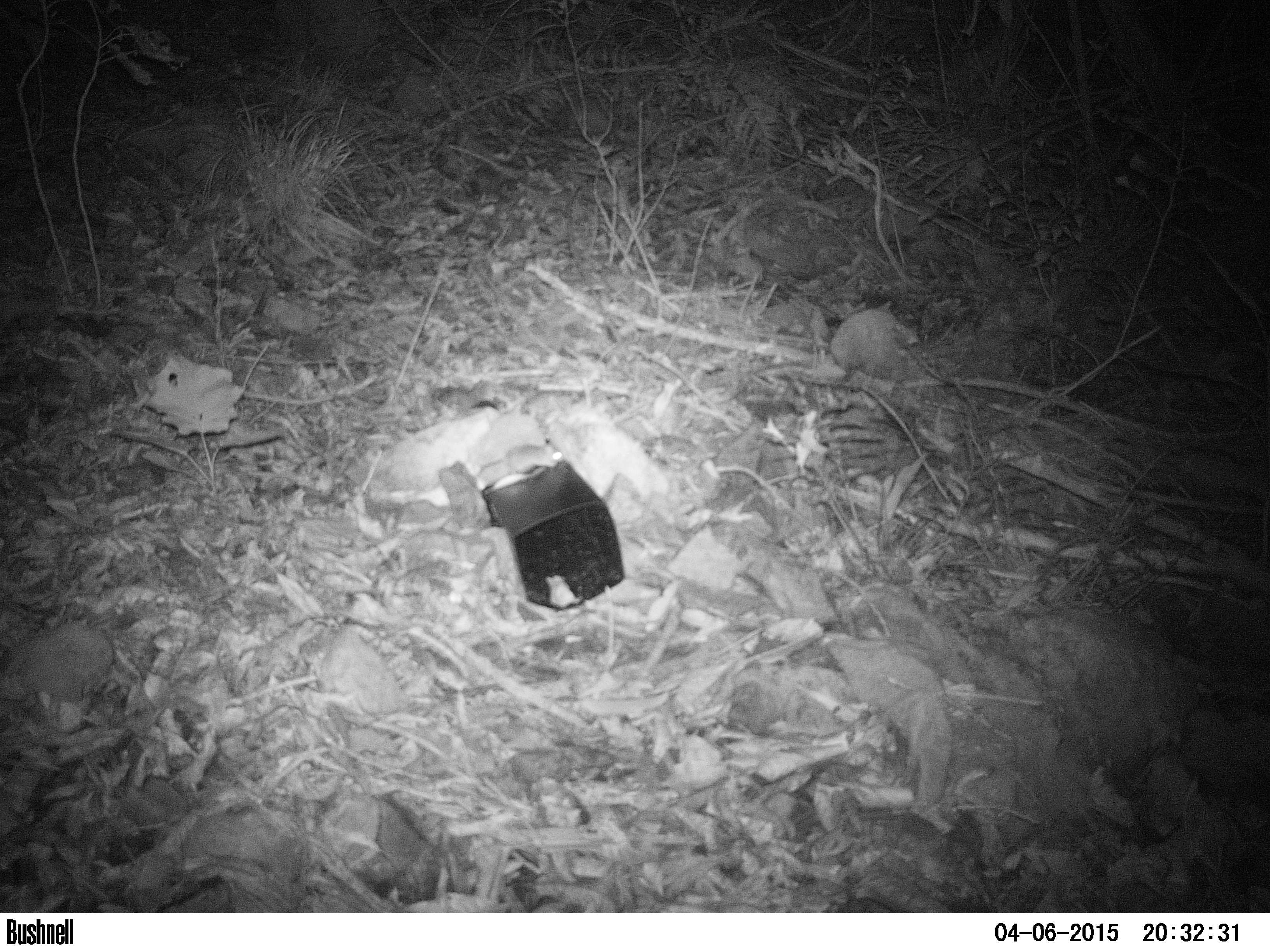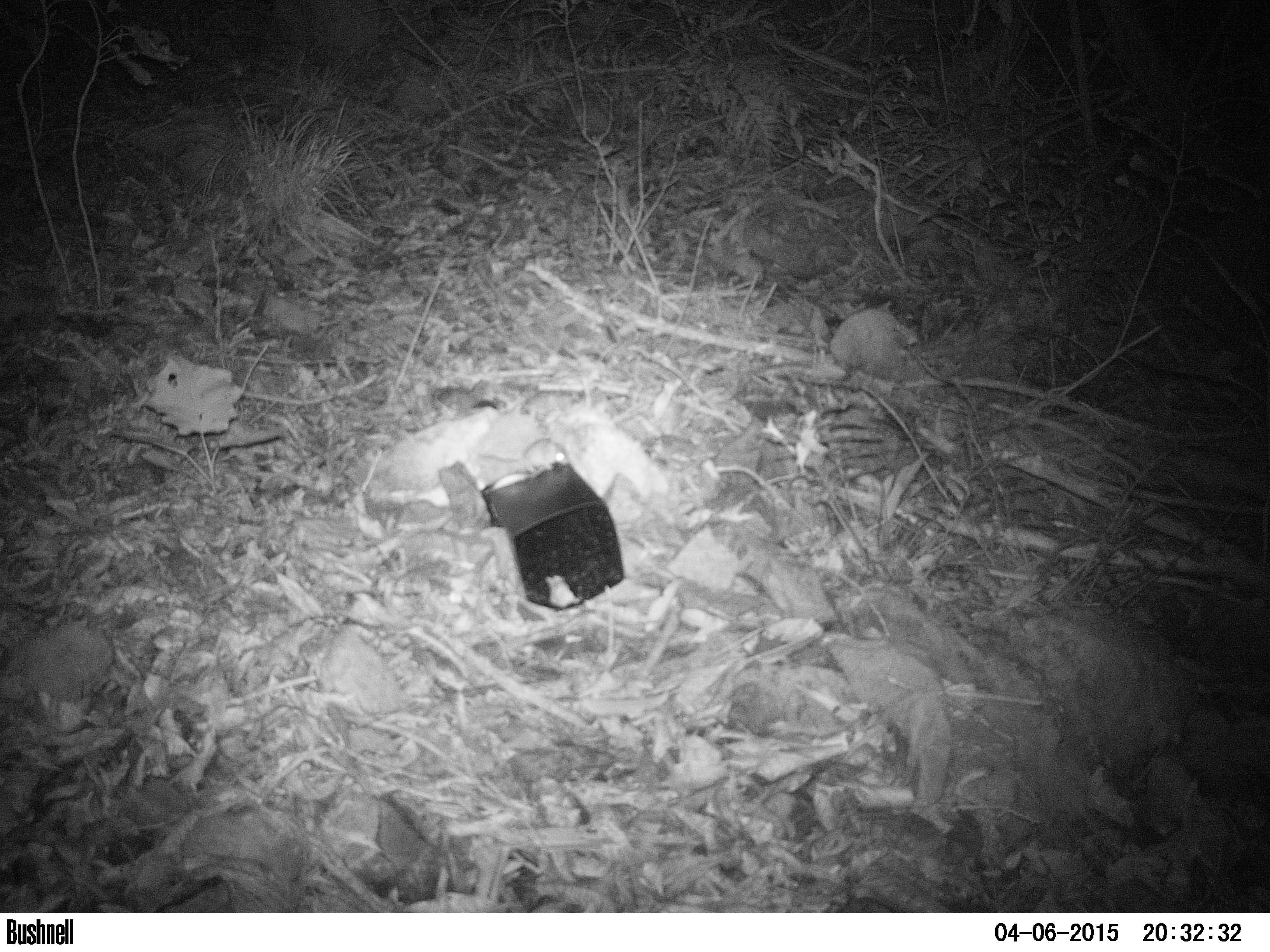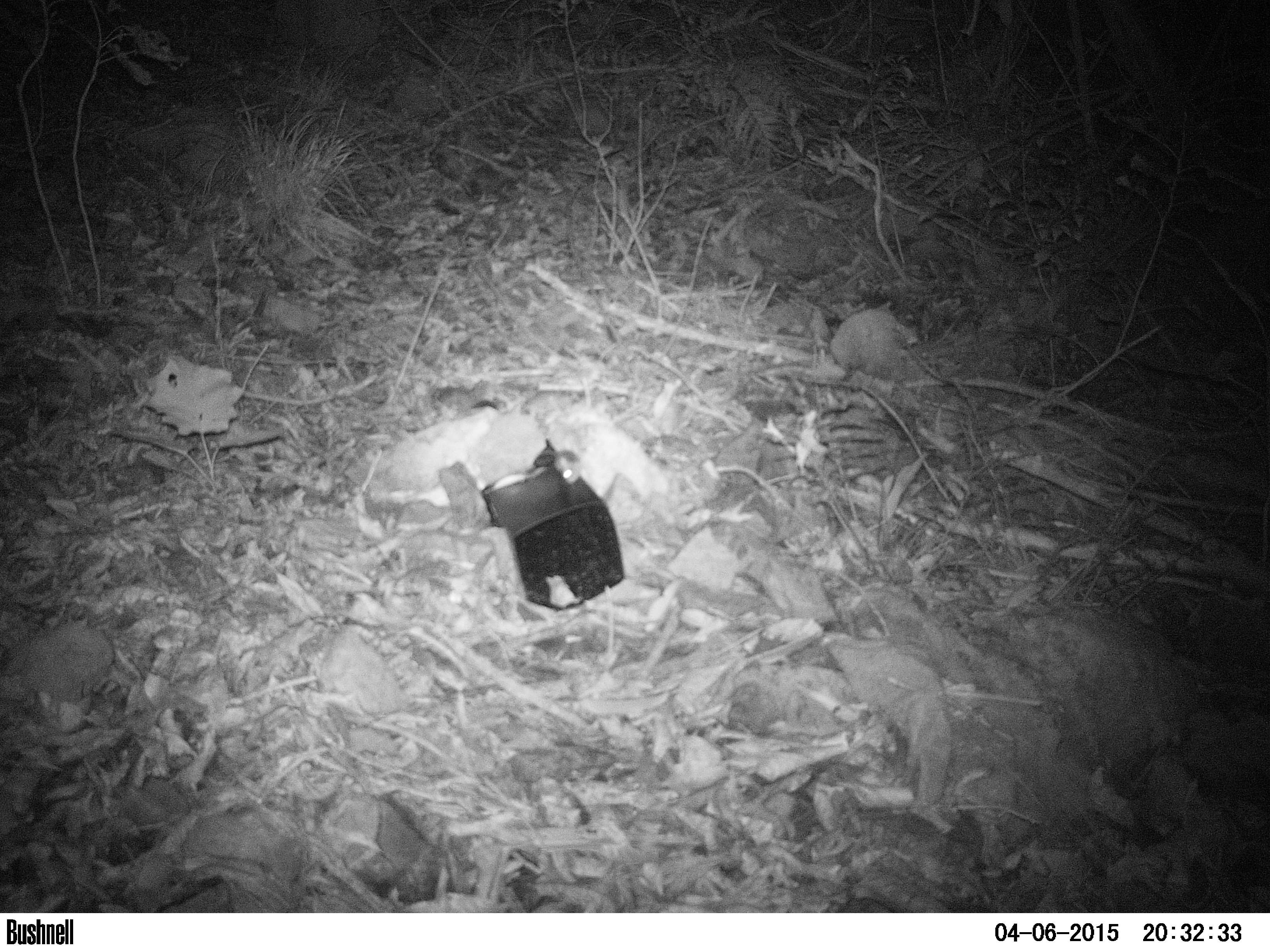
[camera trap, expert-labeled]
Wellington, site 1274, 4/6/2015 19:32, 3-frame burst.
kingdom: Animalia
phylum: Chordata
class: Mammalia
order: Rodentia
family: Muridae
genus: Mus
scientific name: Mus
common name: mouse